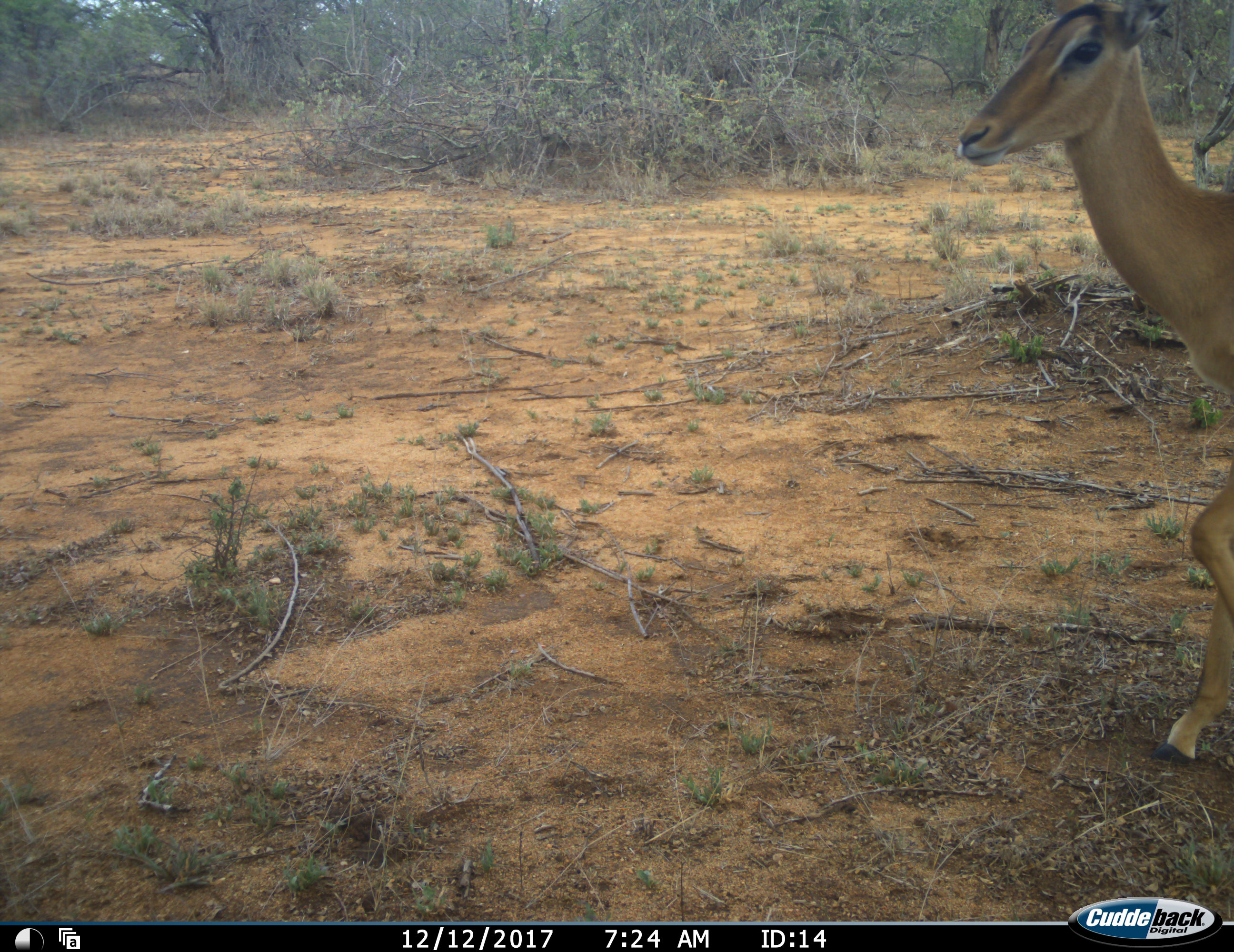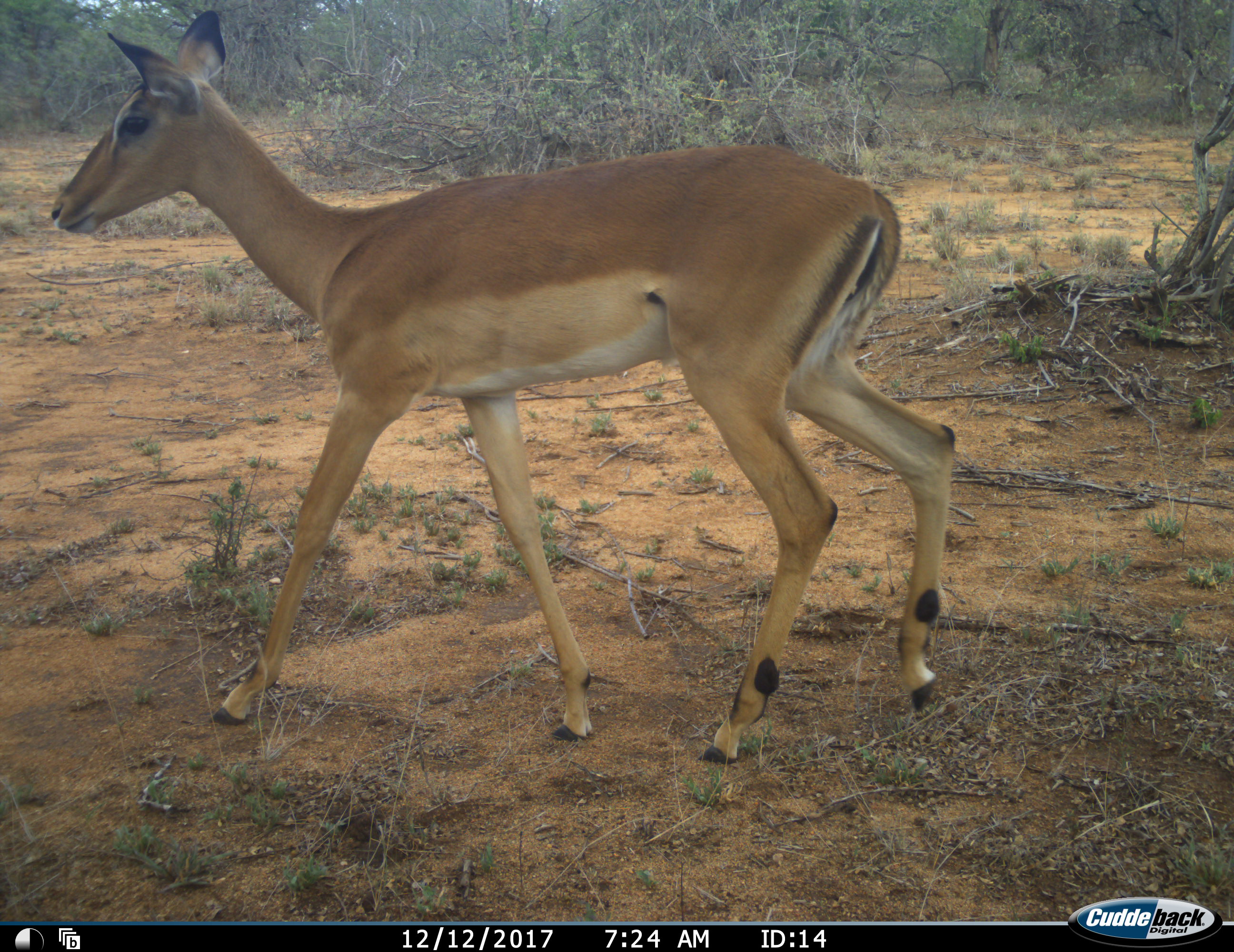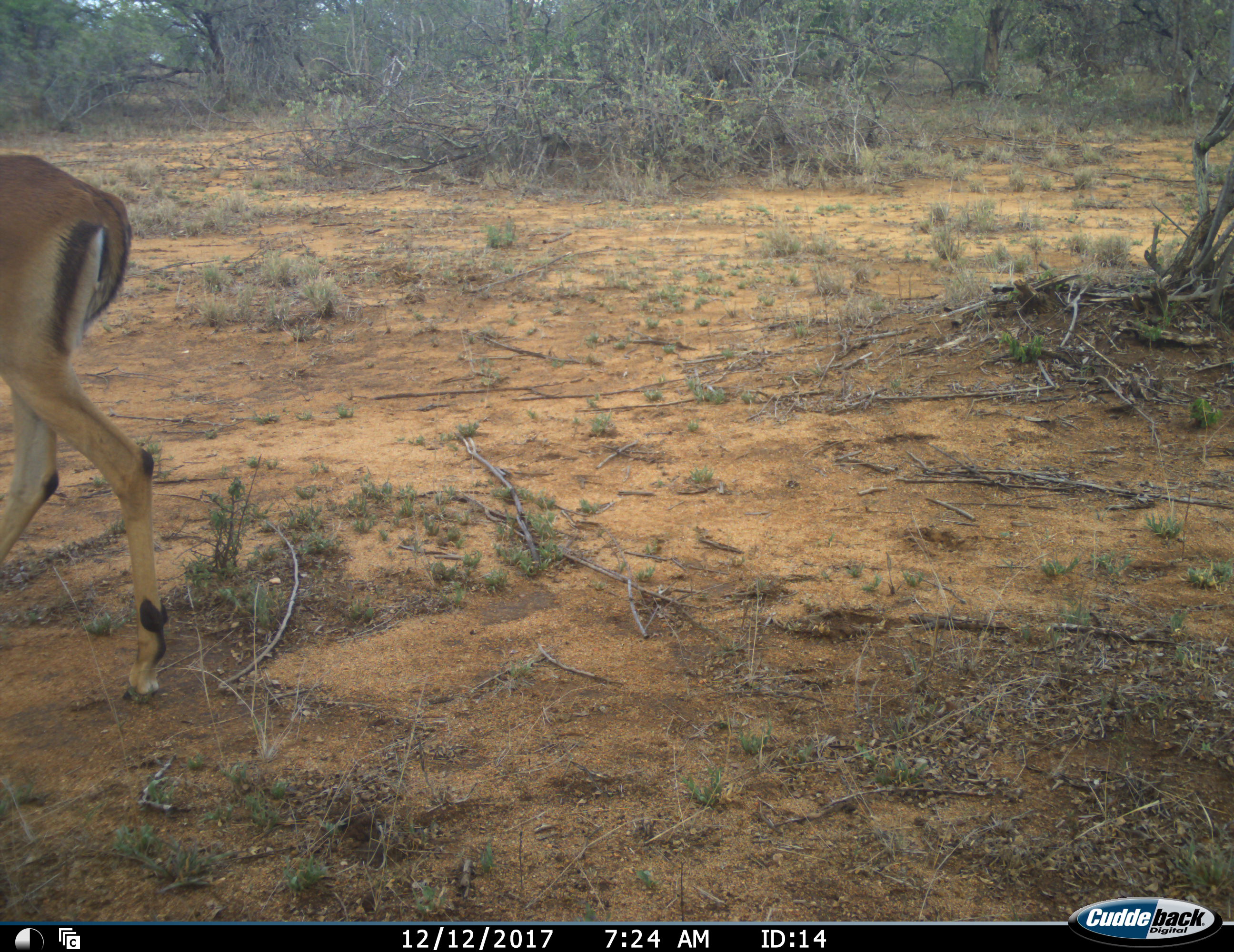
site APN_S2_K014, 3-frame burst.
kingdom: Animalia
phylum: Chordata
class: Mammalia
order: Artiodactyla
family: Bovidae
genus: Aepyceros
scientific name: Aepyceros melampus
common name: impala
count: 1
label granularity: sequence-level